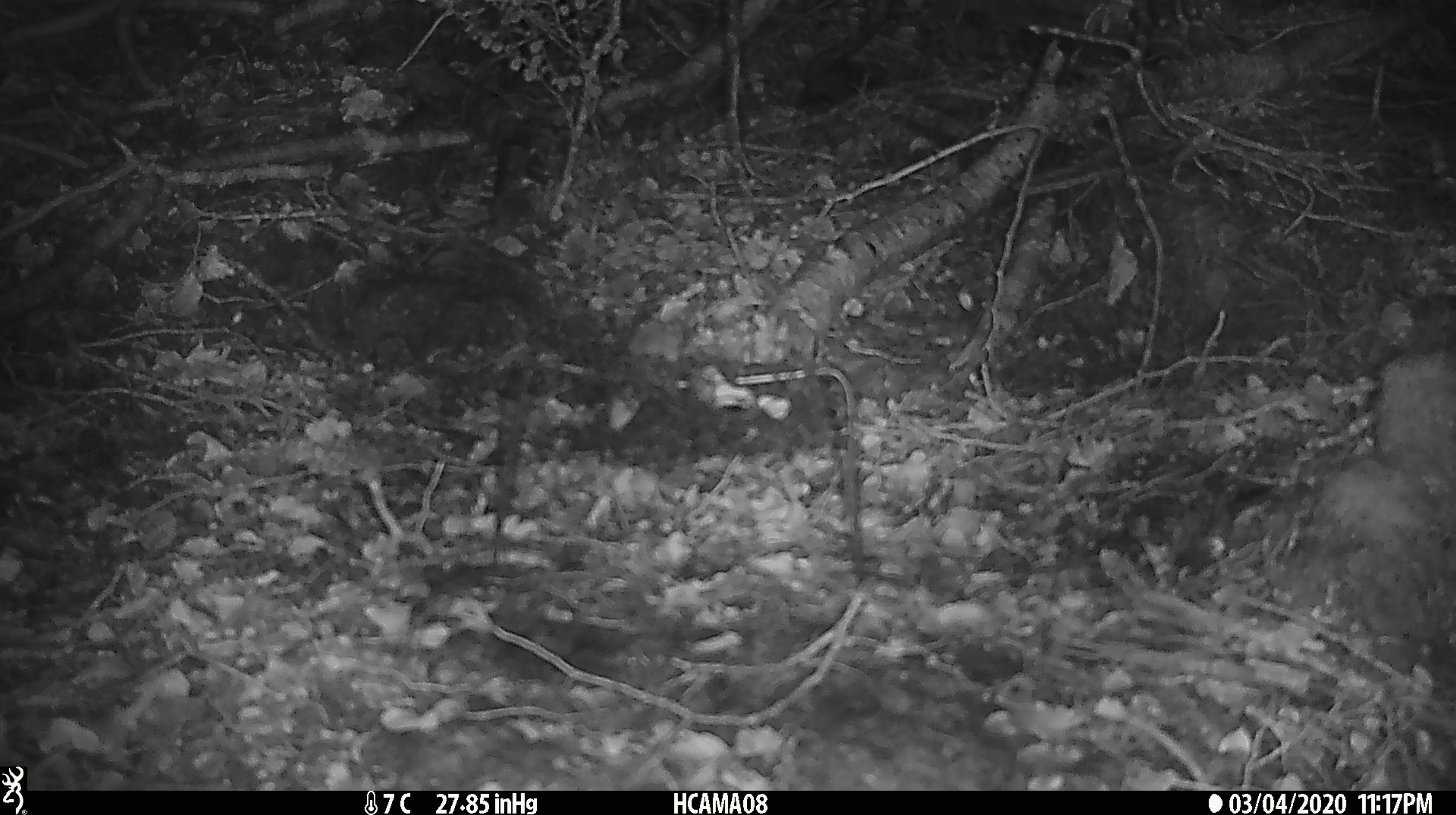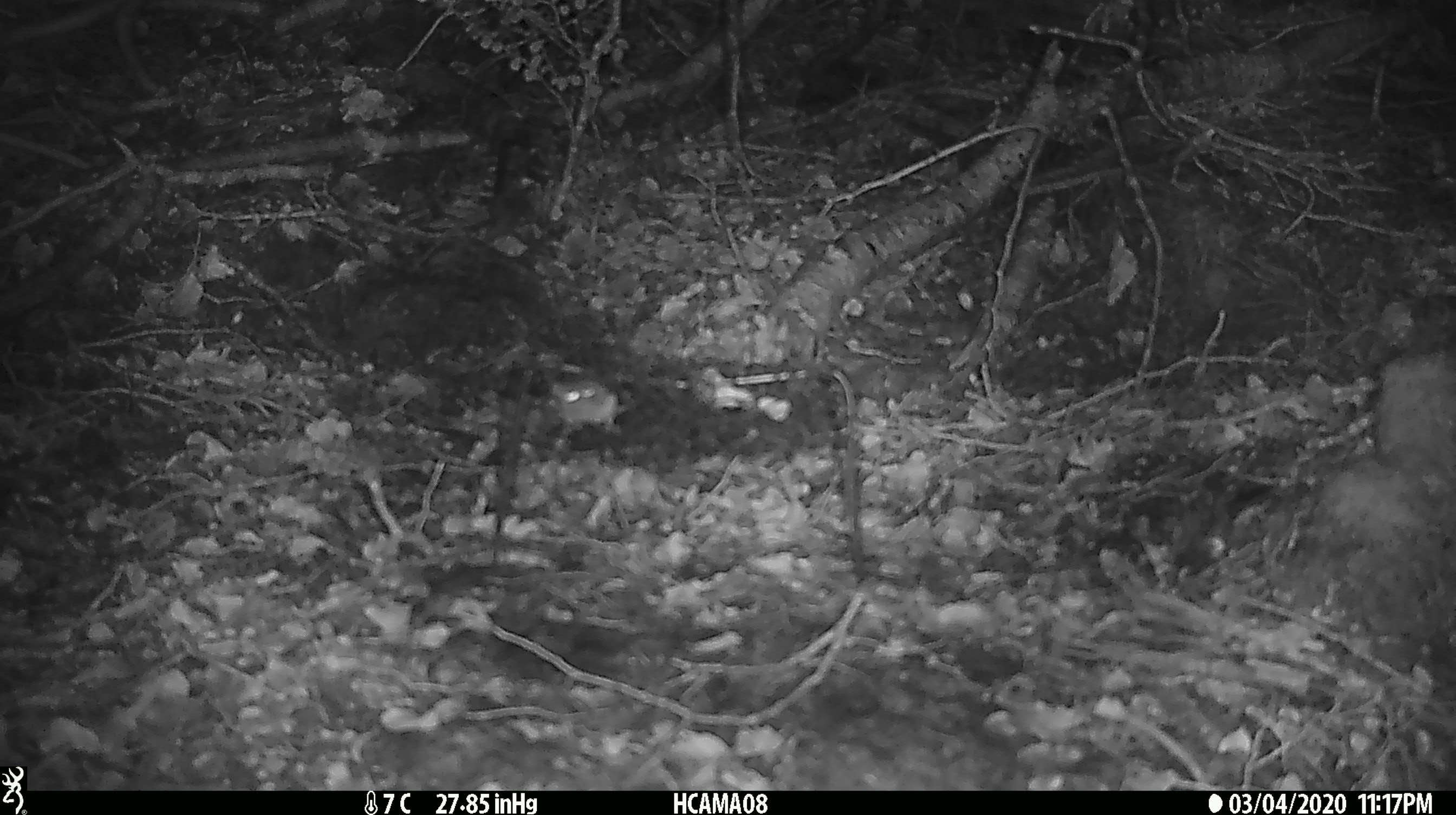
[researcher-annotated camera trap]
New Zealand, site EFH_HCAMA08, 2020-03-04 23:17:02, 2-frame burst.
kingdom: Animalia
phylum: Chordata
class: Mammalia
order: Rodentia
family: Muridae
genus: Mus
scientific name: Mus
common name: mouse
Mouse (Mus).